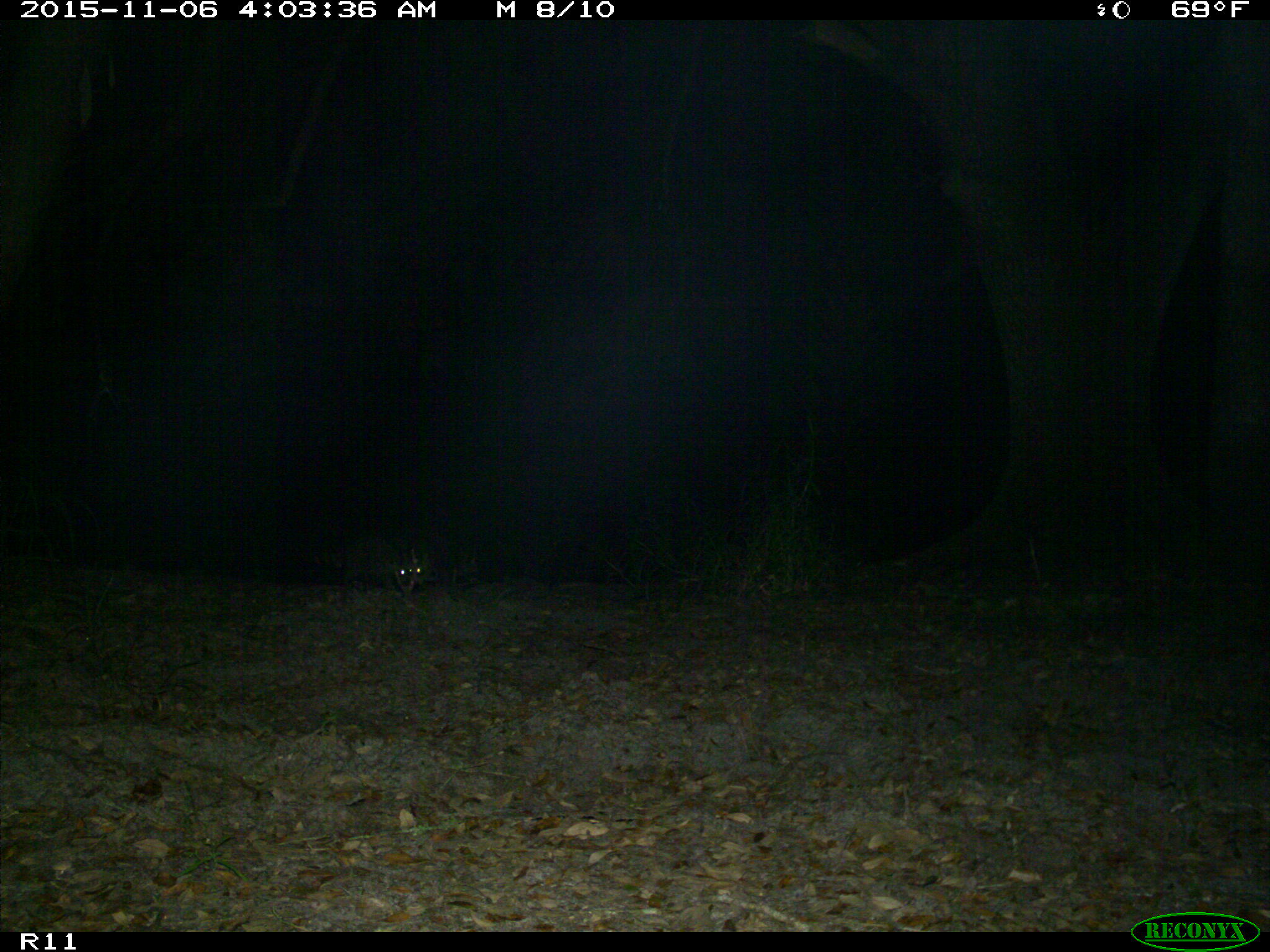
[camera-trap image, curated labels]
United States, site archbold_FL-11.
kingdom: Animalia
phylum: Chordata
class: Mammalia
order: Carnivora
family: Procyonidae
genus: Procyon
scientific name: Procyon lotor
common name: common raccoon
Procyon lotor (common raccoon).